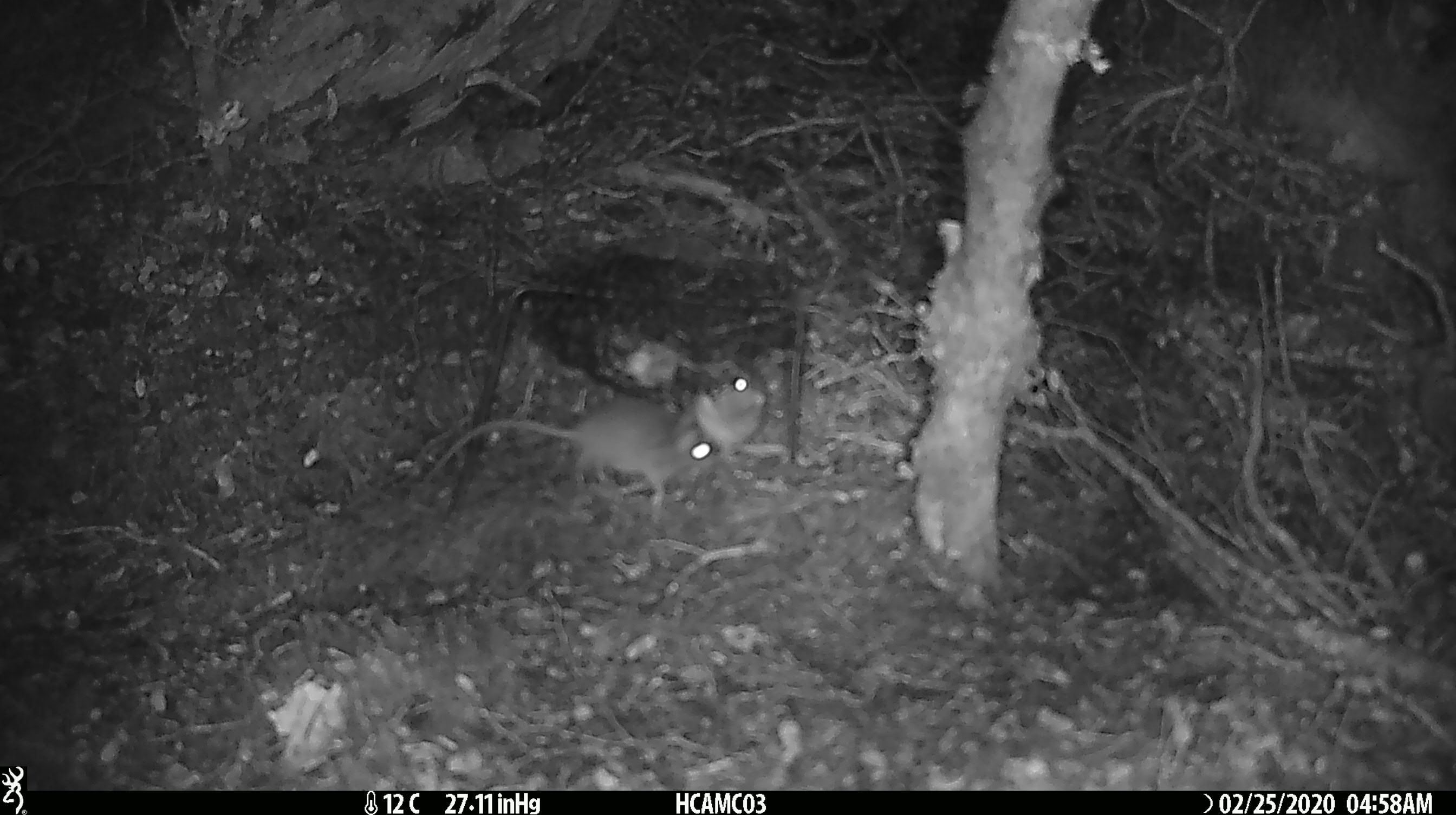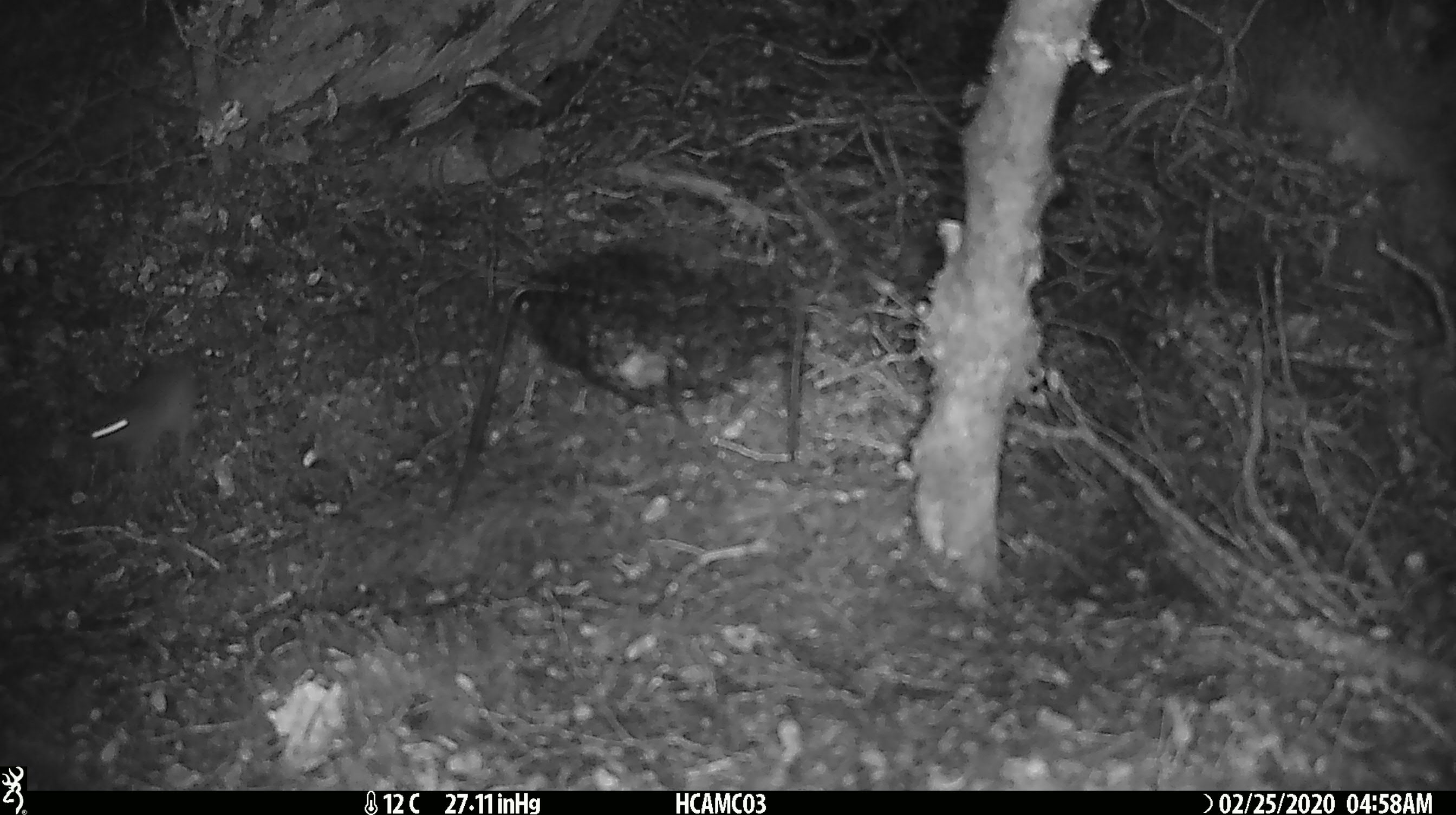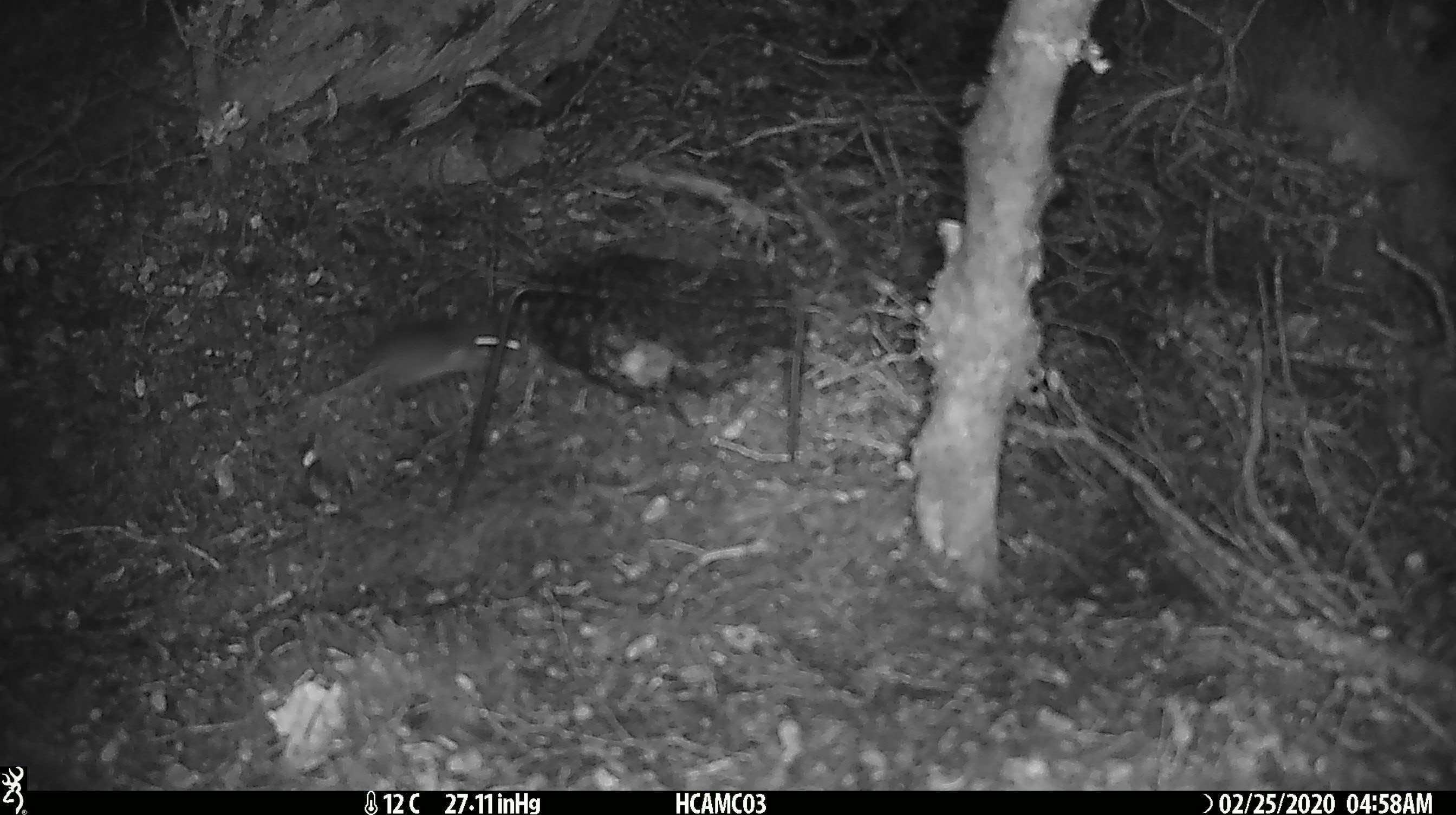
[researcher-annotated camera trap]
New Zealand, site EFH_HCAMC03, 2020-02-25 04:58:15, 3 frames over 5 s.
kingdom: Animalia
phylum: Chordata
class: Mammalia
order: Rodentia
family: Muridae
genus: Mus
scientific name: Mus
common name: mouse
Mouse (Mus).